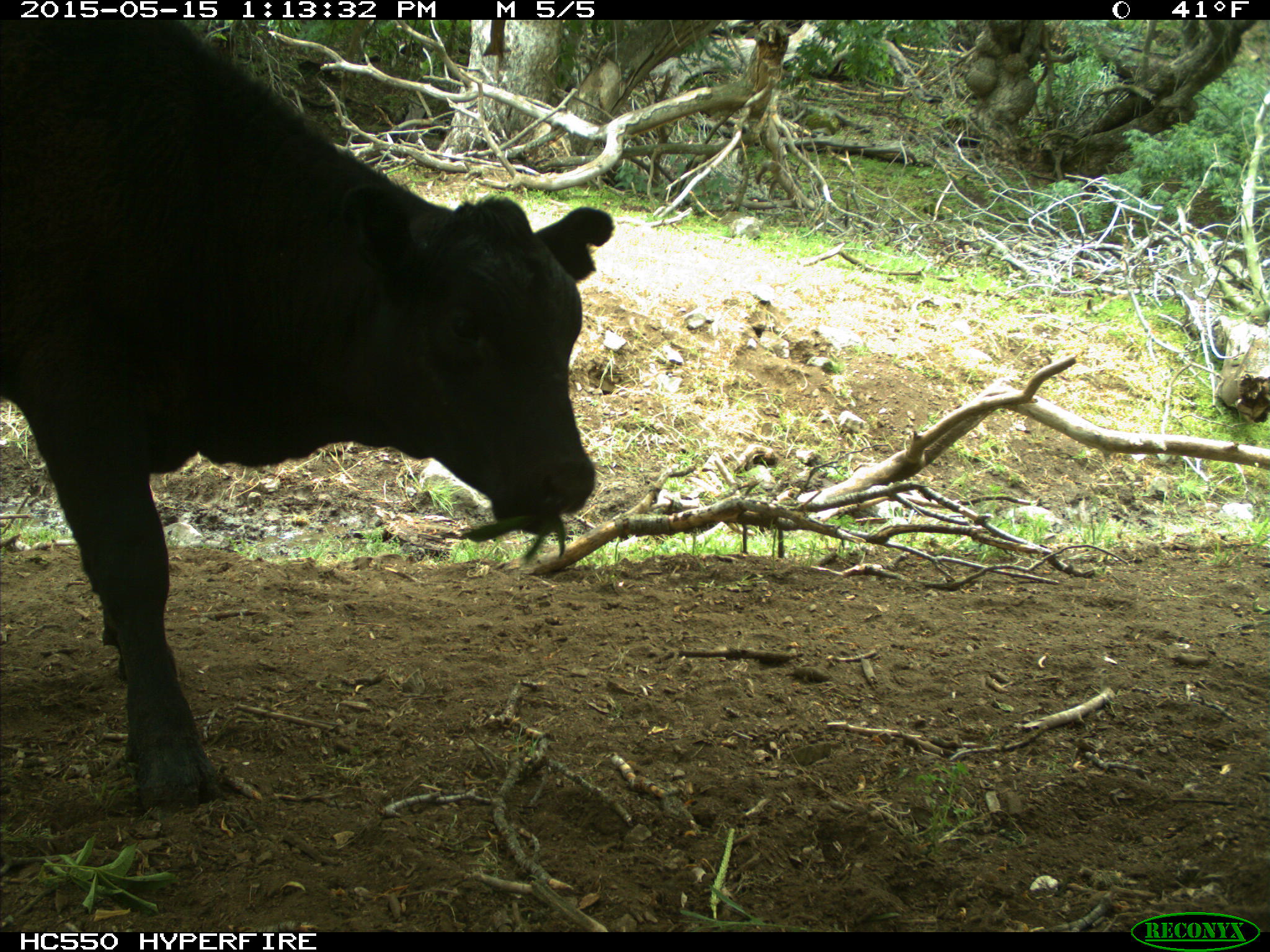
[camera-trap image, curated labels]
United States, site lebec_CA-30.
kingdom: Animalia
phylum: Chordata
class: Mammalia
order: Artiodactyla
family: Bovidae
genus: Bos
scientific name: Bos taurus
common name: domestic cow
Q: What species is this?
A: Bos taurus (domestic cow).